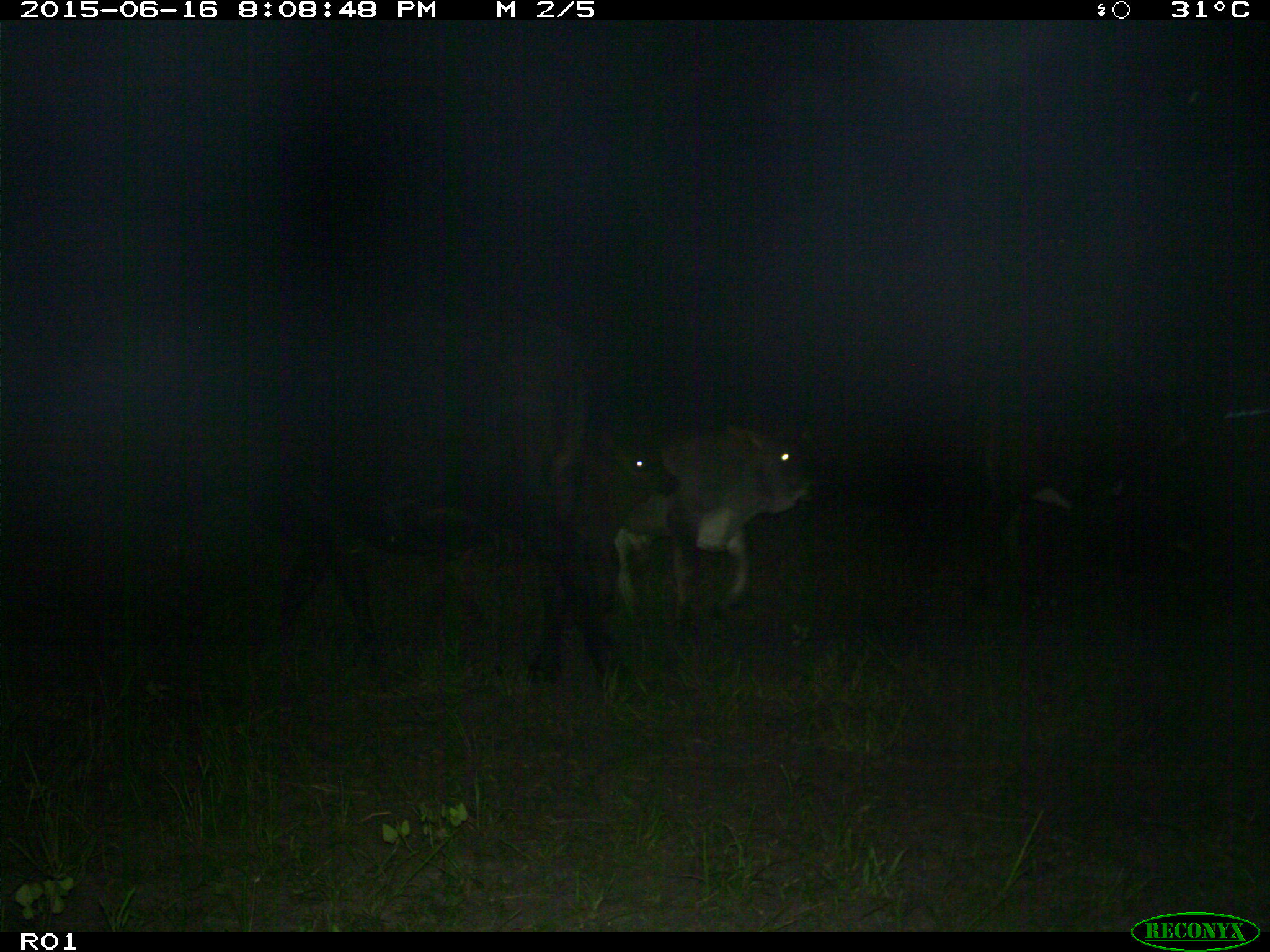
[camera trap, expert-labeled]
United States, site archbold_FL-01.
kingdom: Animalia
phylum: Chordata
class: Mammalia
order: Artiodactyla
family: Bovidae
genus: Bos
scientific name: Bos taurus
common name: domestic cow